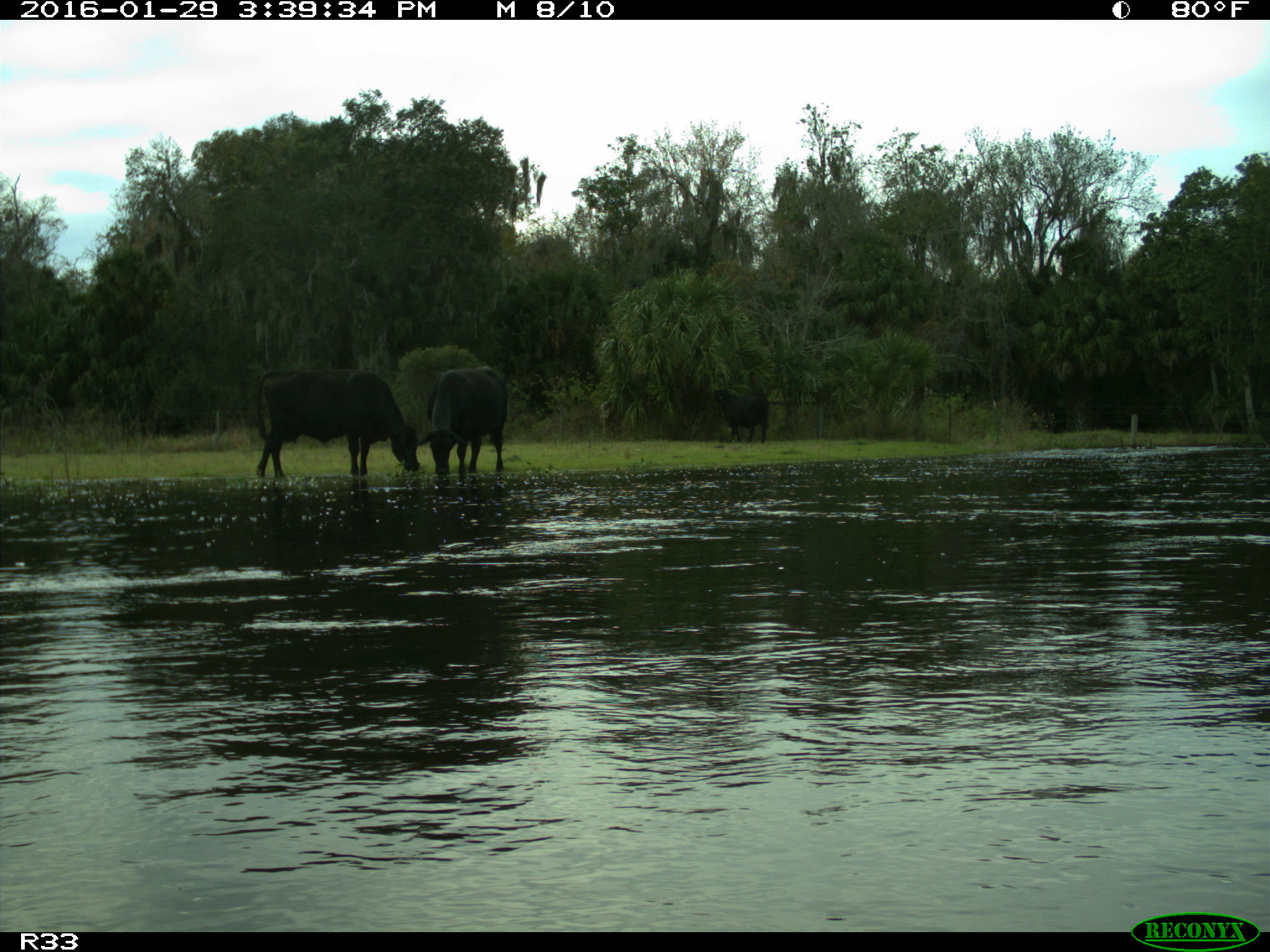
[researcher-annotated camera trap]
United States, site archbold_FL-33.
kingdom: Animalia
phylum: Chordata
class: Mammalia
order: Artiodactyla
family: Bovidae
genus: Bos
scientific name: Bos taurus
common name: domestic cow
Bos taurus (domestic cow).